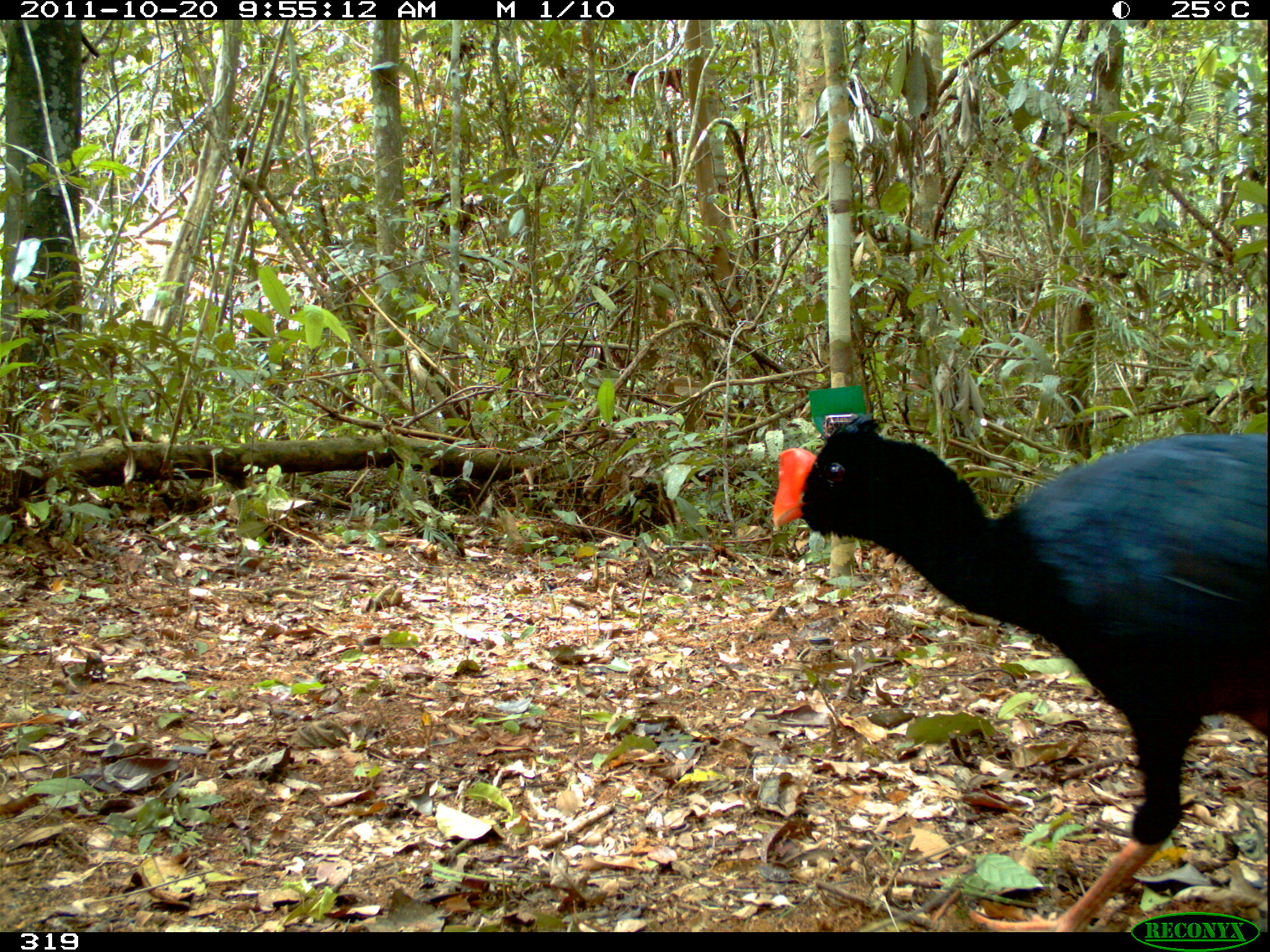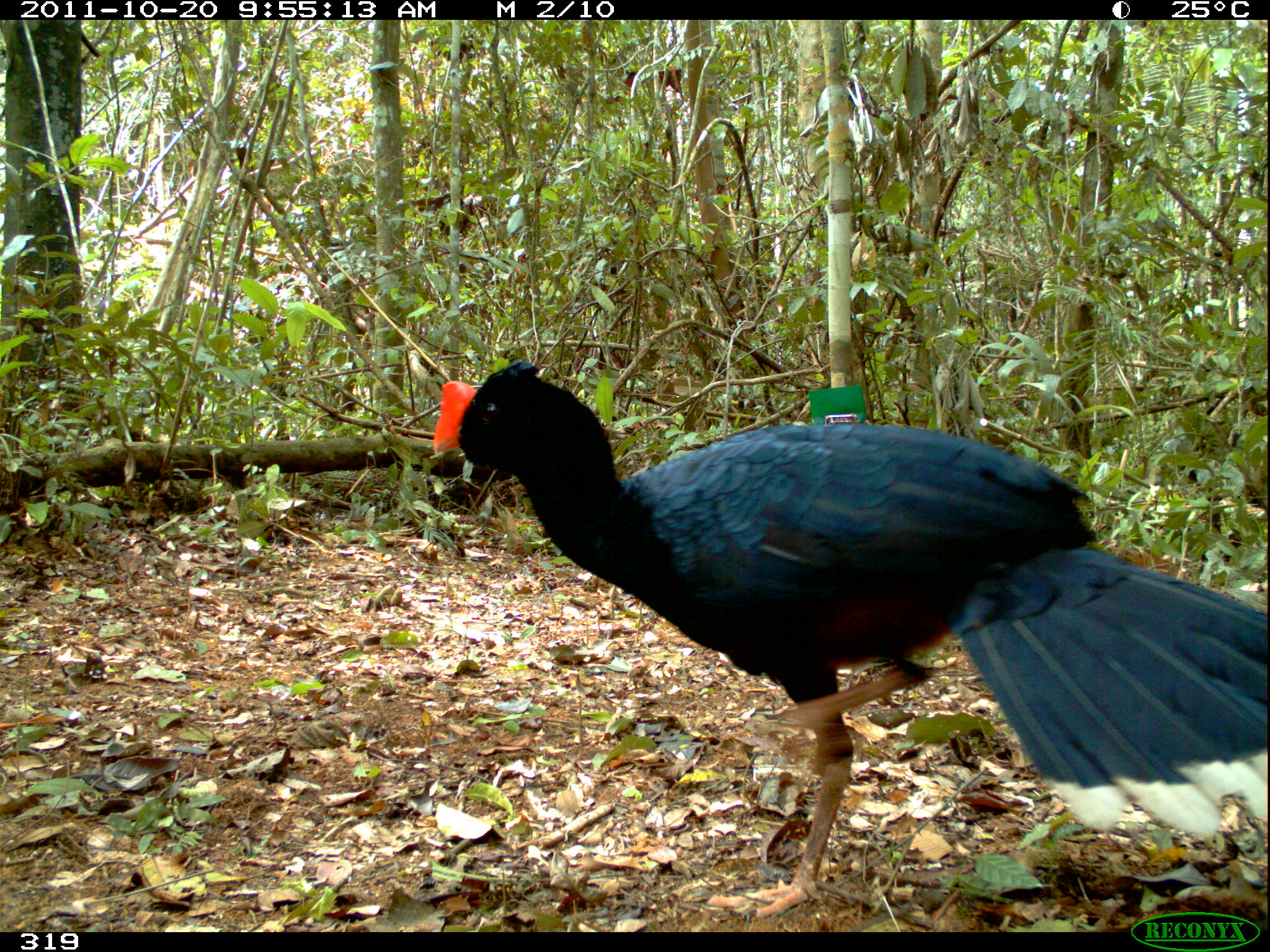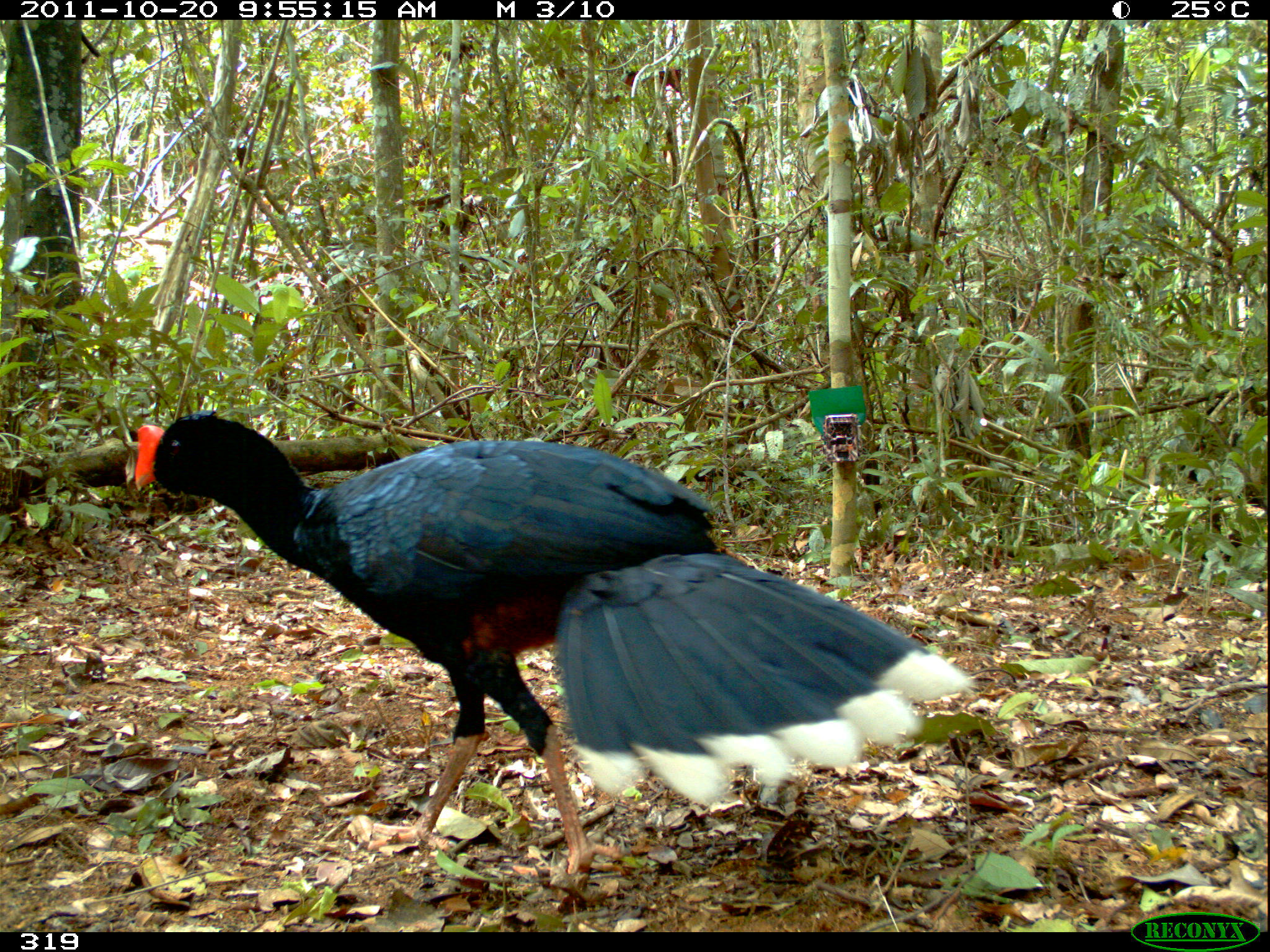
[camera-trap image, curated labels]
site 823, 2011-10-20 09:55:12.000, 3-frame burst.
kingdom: Animalia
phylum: Chordata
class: Aves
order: Galliformes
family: Cracidae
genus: Mitu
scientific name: Mitu tuberosum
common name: razor-billed curassow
Mitu tuberosum (razor-billed curassow).